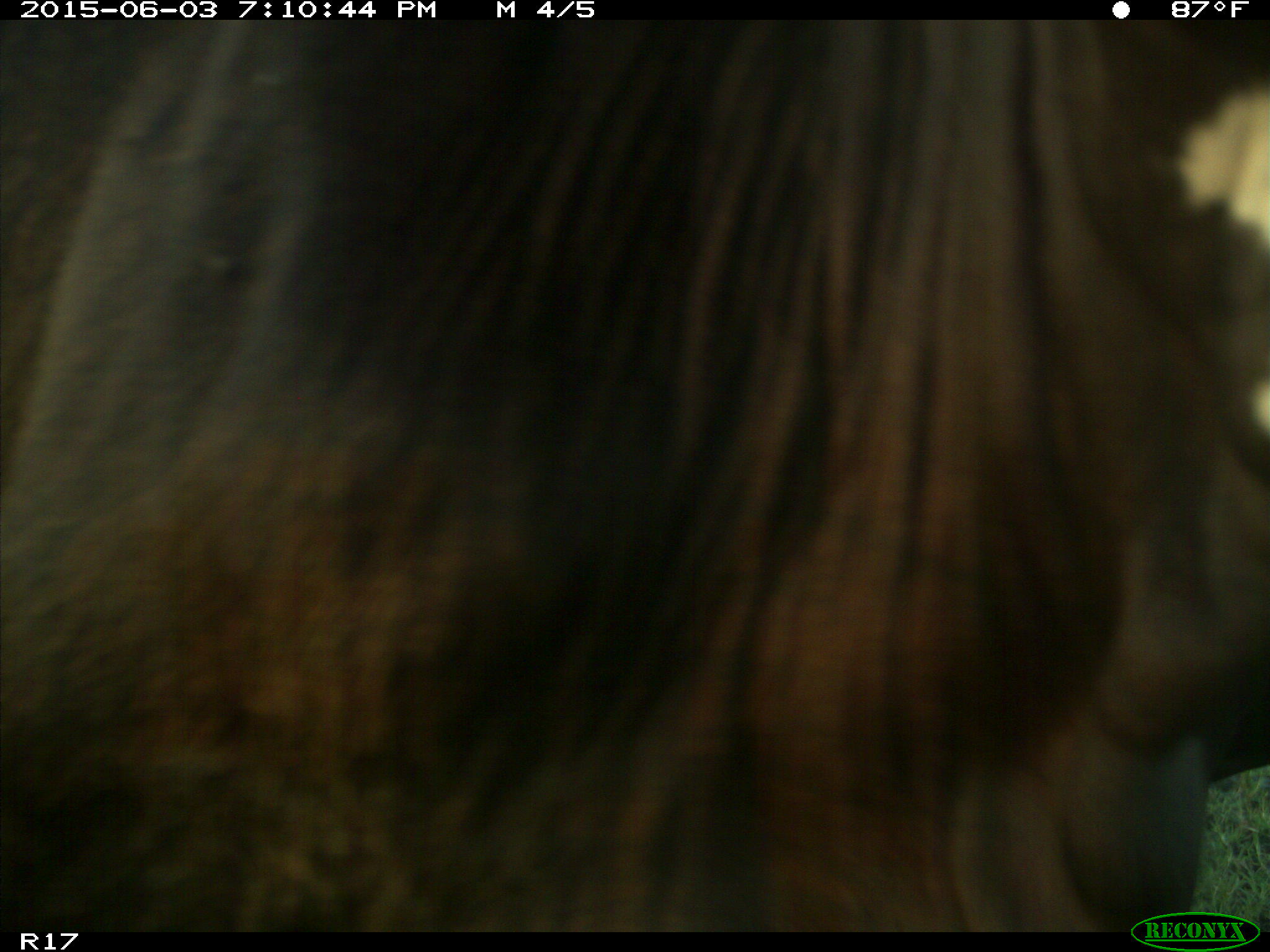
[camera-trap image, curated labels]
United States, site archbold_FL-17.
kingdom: Animalia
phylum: Chordata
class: Mammalia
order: Artiodactyla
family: Bovidae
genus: Bos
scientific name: Bos taurus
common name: domestic cow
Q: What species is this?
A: Bos taurus (domestic cow).